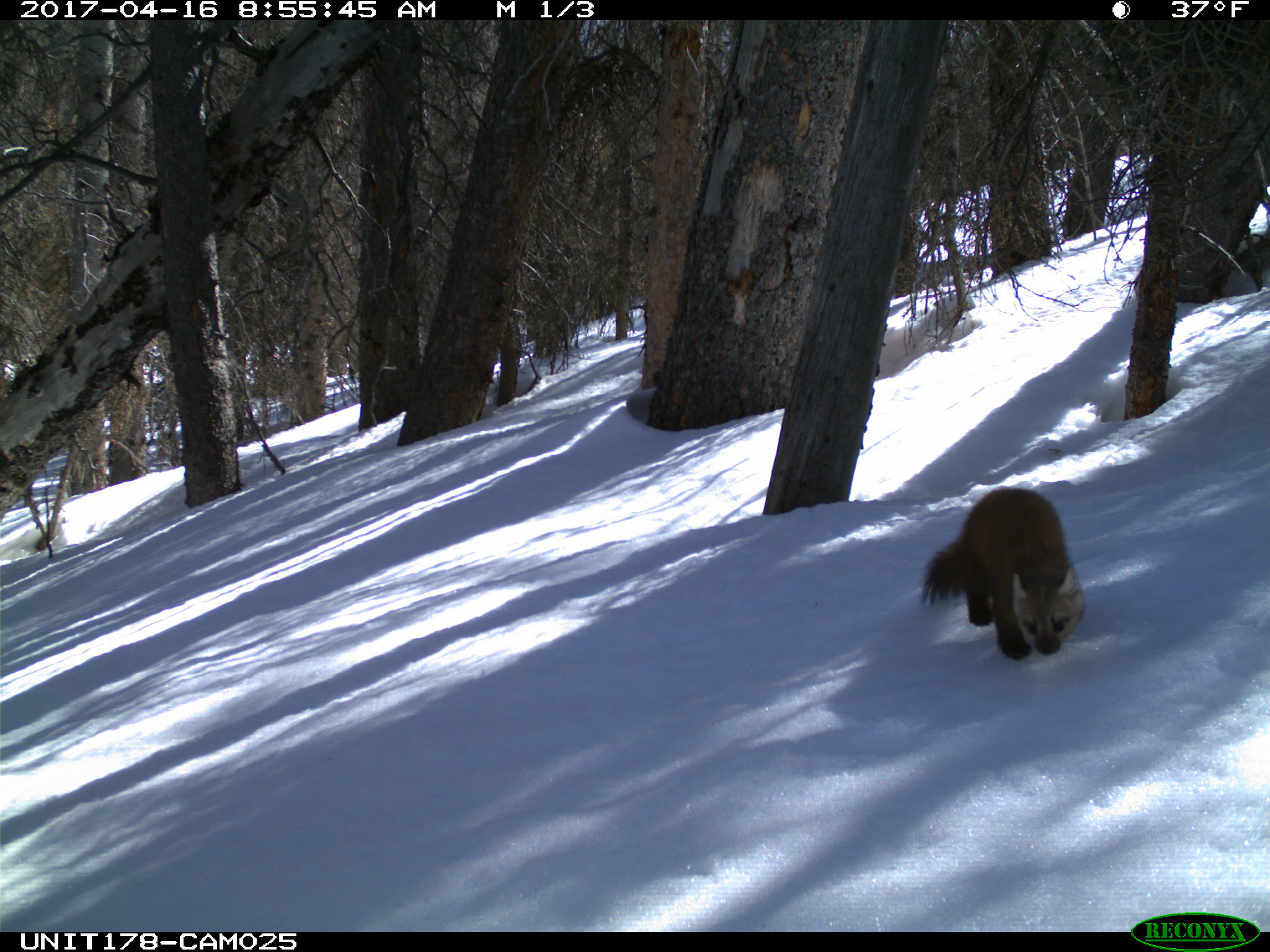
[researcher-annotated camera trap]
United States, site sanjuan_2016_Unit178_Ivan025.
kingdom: Animalia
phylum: Chordata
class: Mammalia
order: Carnivora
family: Mustelidae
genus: Martes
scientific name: Martes americana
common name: american marten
Martes americana (american marten).